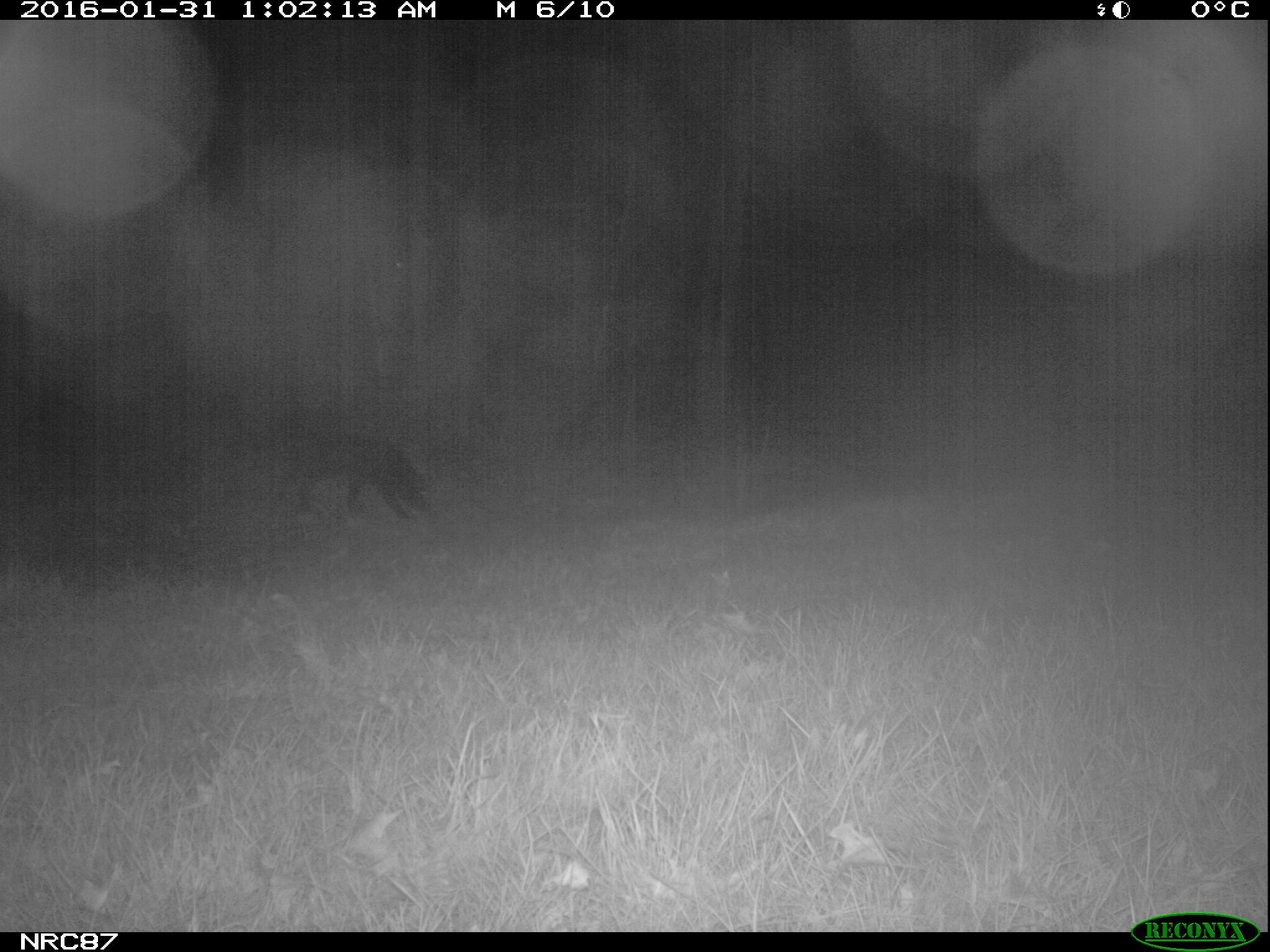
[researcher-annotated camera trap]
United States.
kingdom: Animalia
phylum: Chordata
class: Mammalia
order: Carnivora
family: Canidae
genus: Canis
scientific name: Canis familiaris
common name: domestic dog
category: Dog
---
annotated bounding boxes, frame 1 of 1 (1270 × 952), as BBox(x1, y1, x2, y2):
Dog: BBox(266, 424, 442, 529)